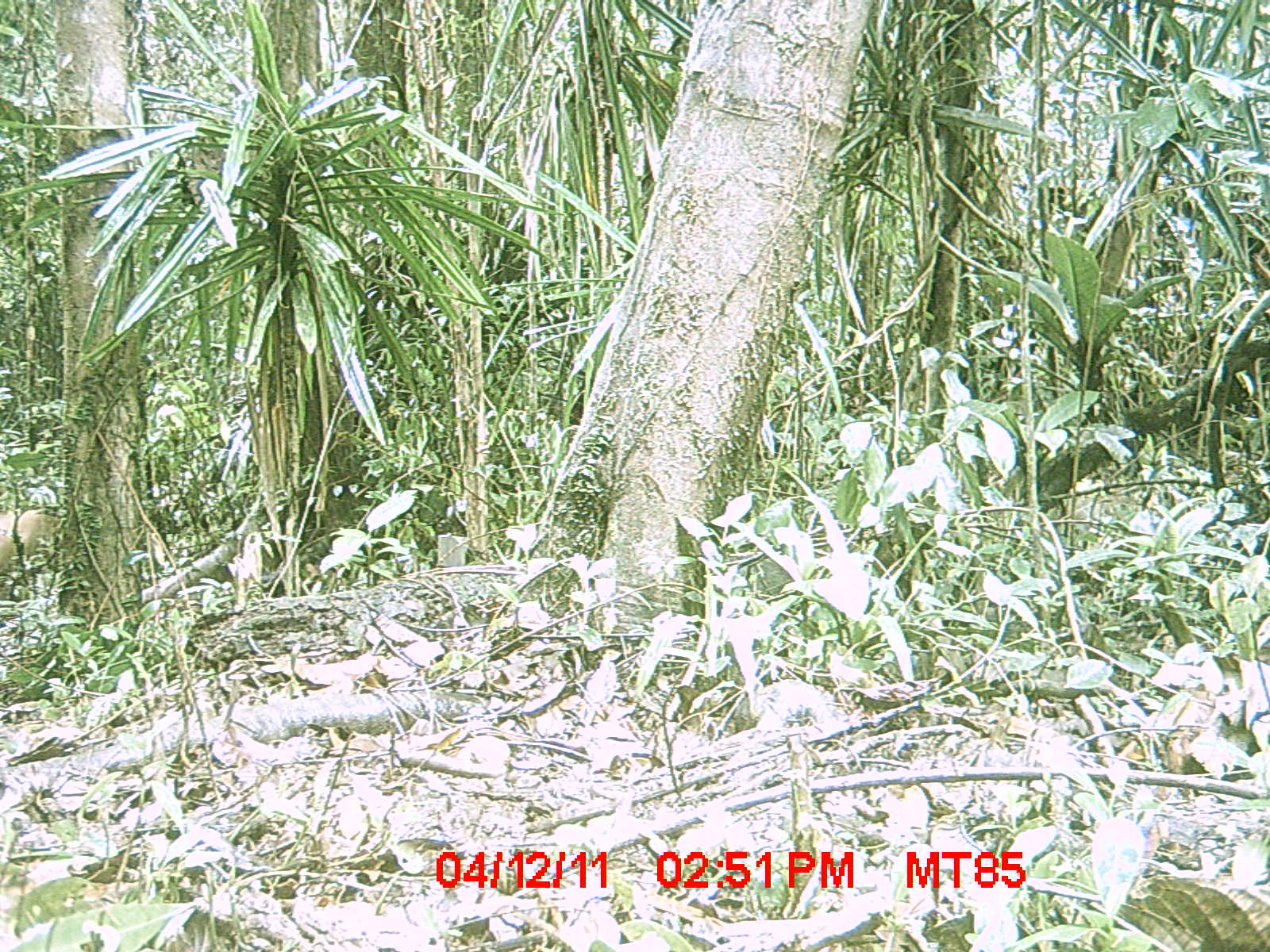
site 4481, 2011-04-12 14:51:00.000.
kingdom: Animalia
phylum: Chordata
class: Mammalia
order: Carnivora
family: Canidae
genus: Canis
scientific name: Canis familiaris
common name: domestic dog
Canis familiaris (domestic dog), count 2.